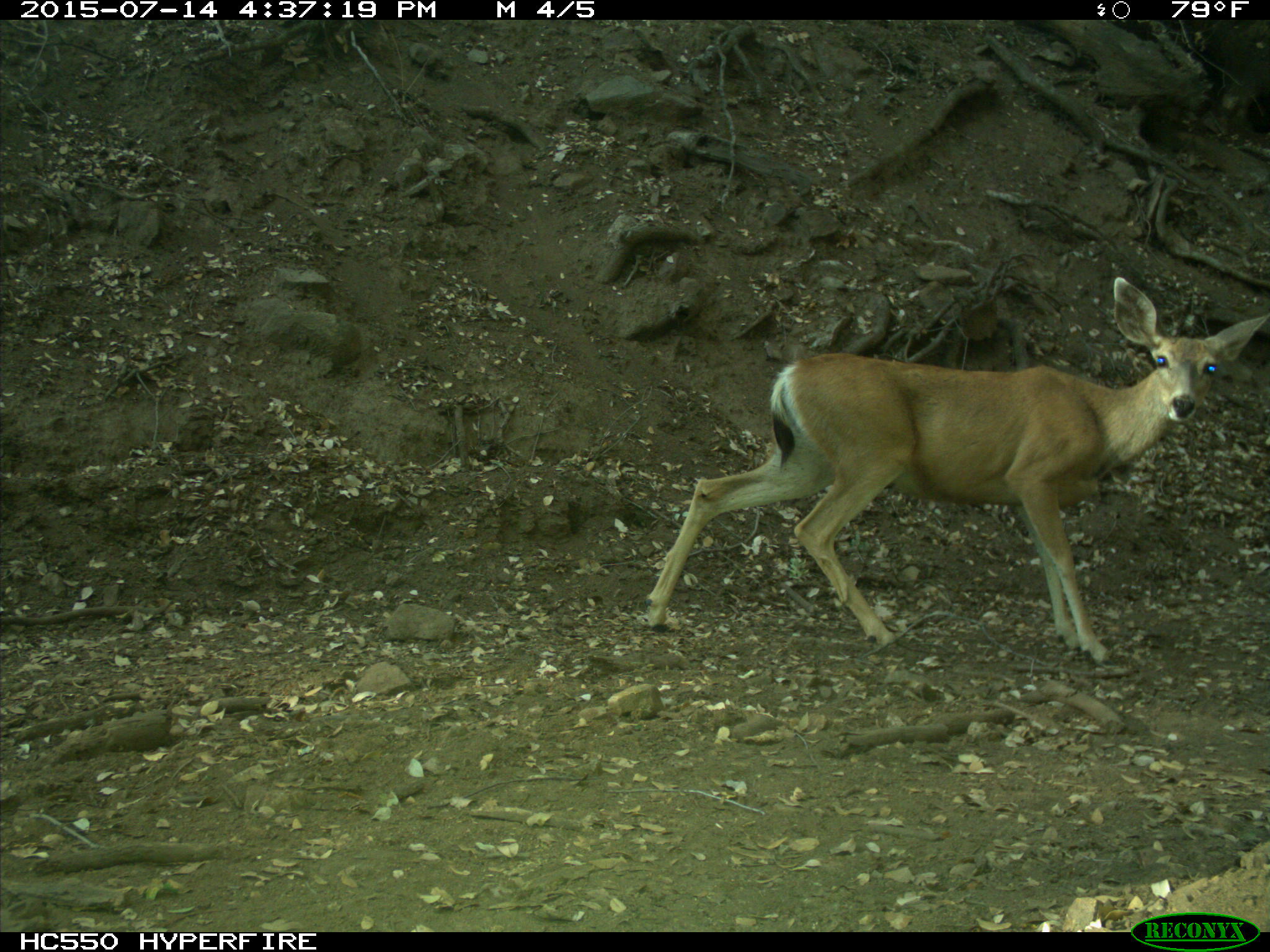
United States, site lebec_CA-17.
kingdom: Animalia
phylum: Chordata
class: Mammalia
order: Artiodactyla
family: Cervidae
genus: Odocoileus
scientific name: Odocoileus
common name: deer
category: unidentified deer